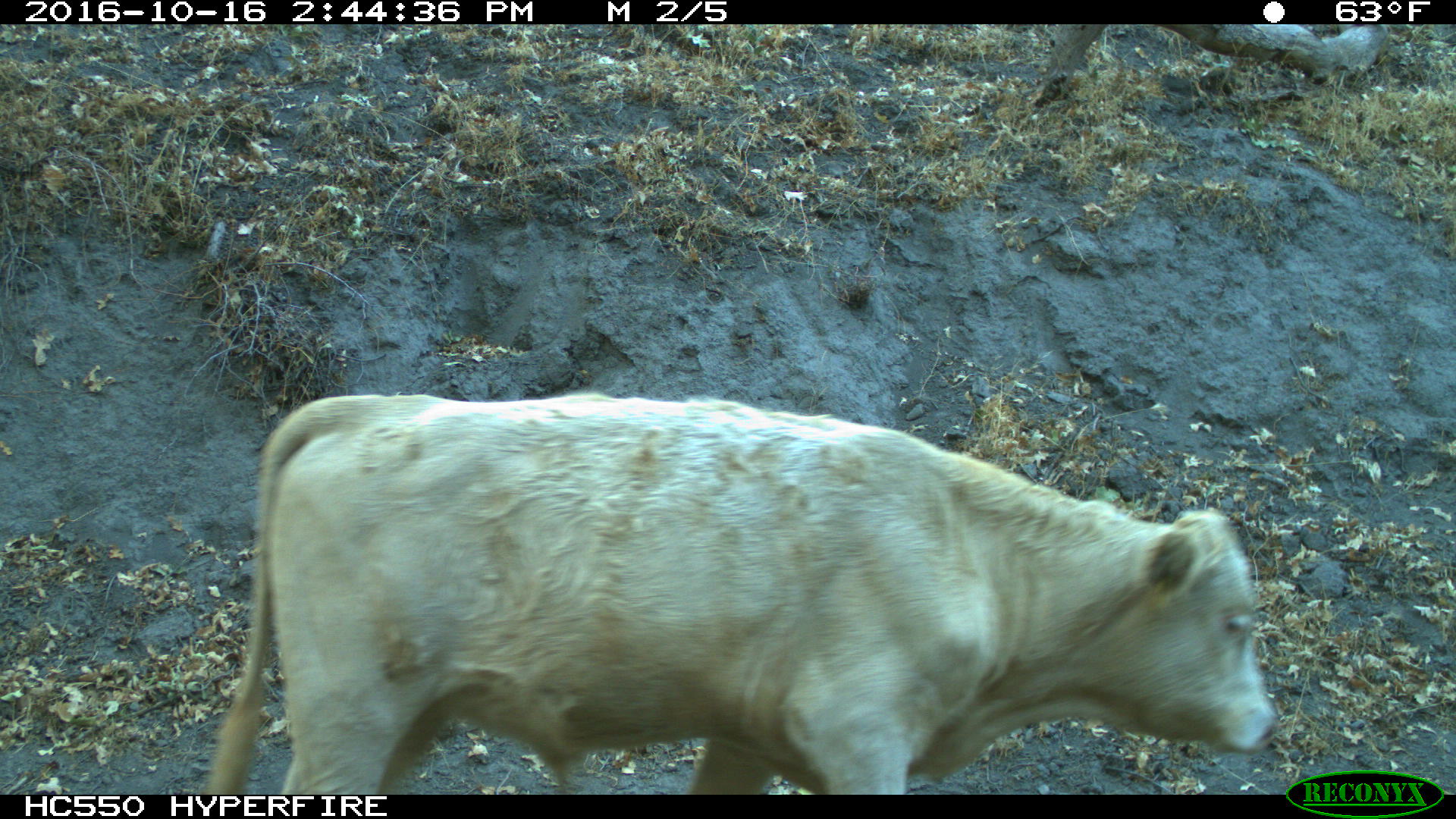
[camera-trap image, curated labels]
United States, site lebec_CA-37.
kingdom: Animalia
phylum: Chordata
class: Mammalia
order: Artiodactyla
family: Bovidae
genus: Bos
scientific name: Bos taurus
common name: domestic cow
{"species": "Bos taurus (domestic cow)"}